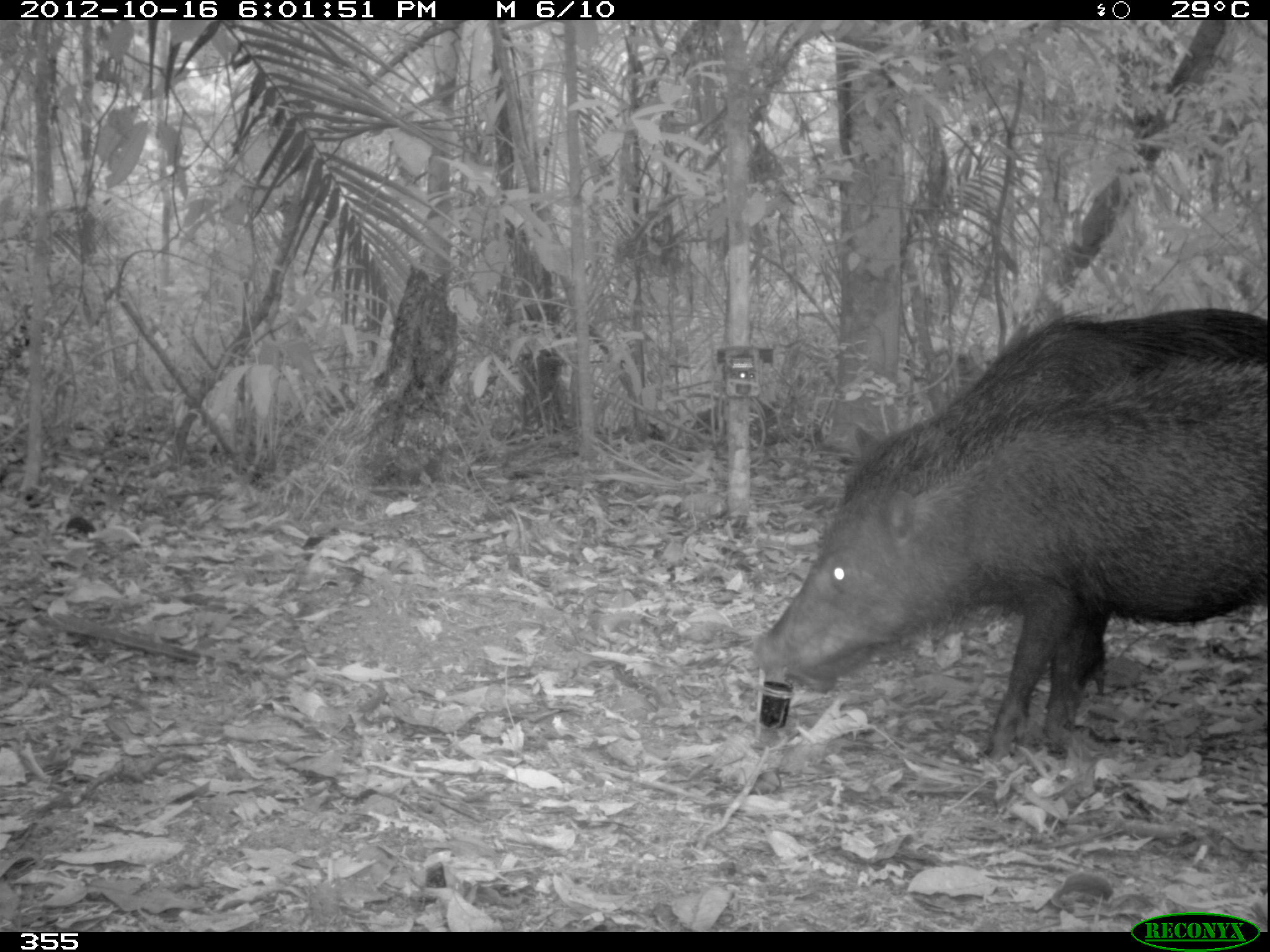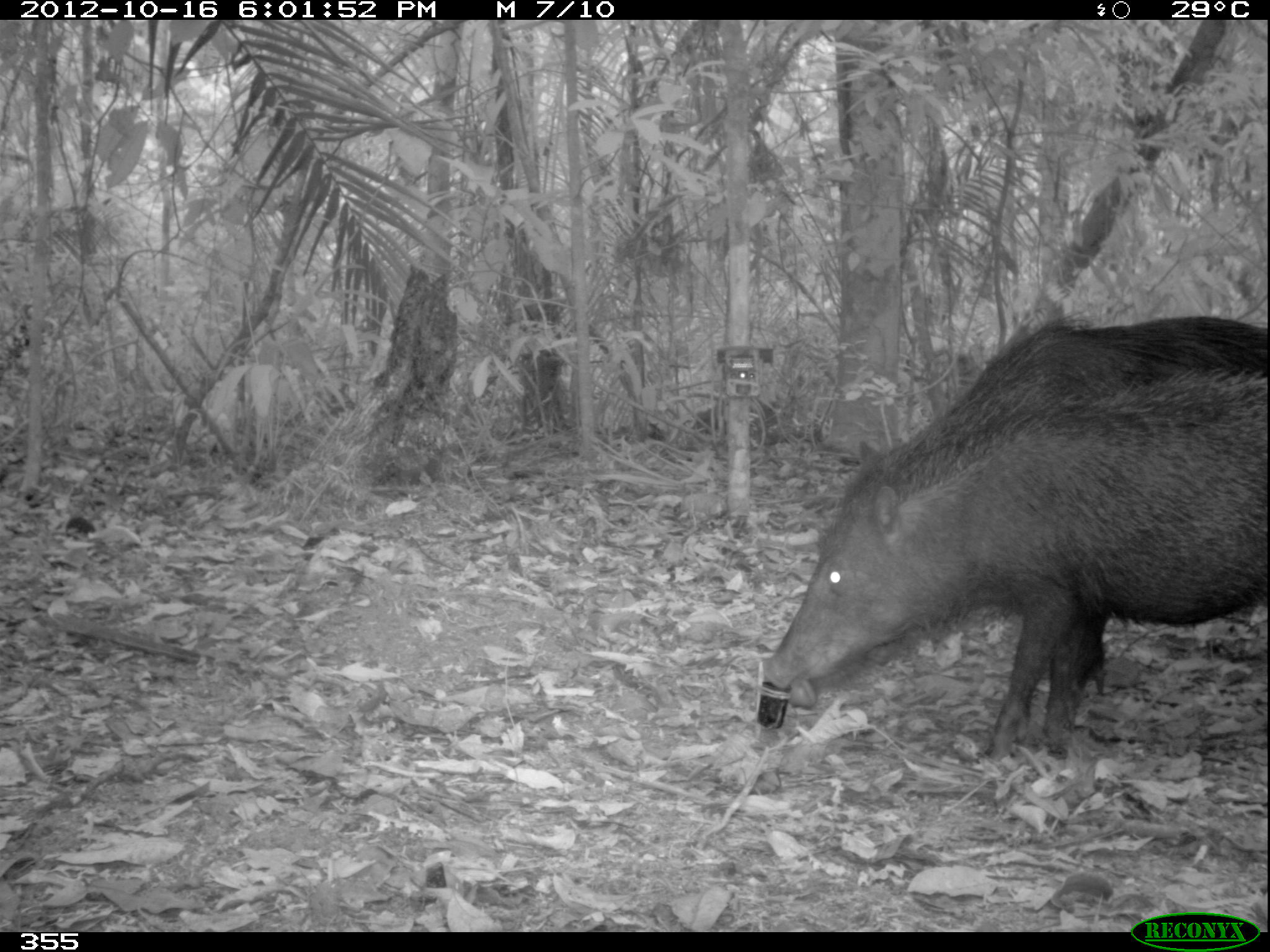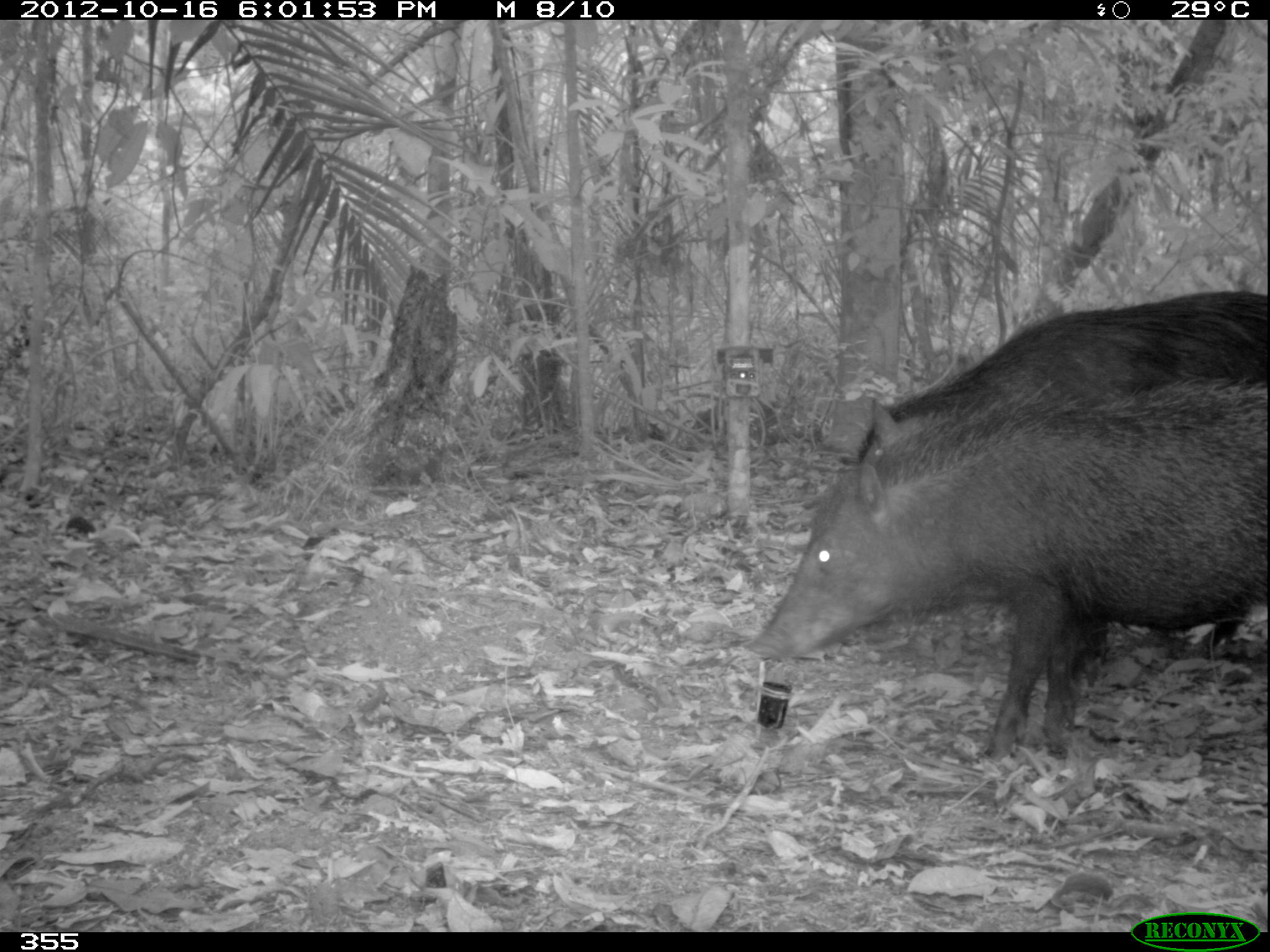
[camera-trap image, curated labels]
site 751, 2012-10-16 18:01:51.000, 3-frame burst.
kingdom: Animalia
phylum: Chordata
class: Mammalia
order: Artiodactyla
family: Tayassuidae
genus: Tayassu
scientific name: Tayassu pecari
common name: white-lipped peccary